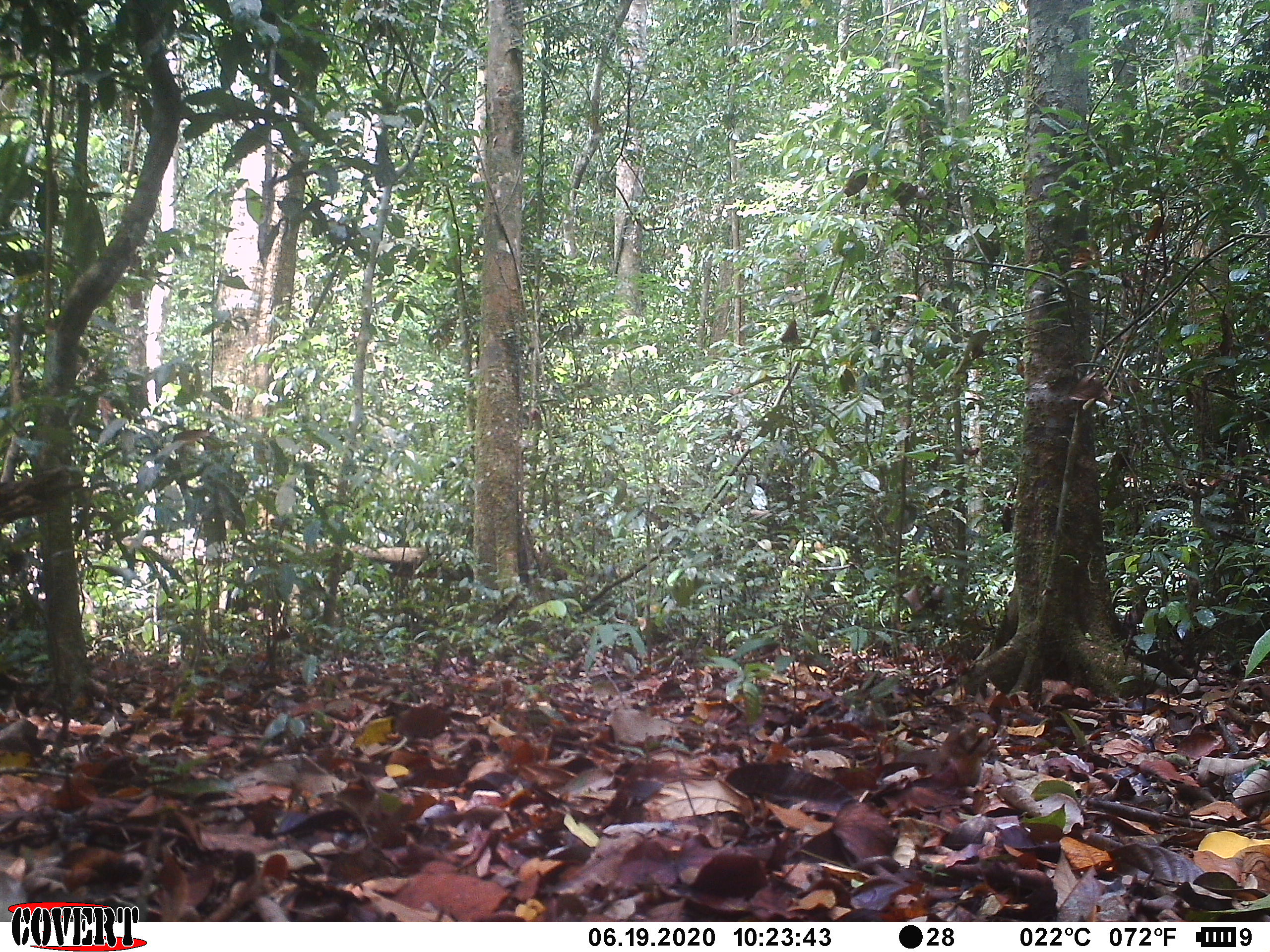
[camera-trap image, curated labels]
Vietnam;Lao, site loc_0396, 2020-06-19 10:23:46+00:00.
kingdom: Animalia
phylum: Chordata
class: Mammalia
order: Rodentia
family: Sciuridae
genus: Dremomys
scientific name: Dremomys rufigenis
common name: red-cheeked squirrel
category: red cheeked squirrel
Red cheeked squirrel (red-cheeked squirrel) (Dremomys rufigenis). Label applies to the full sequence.